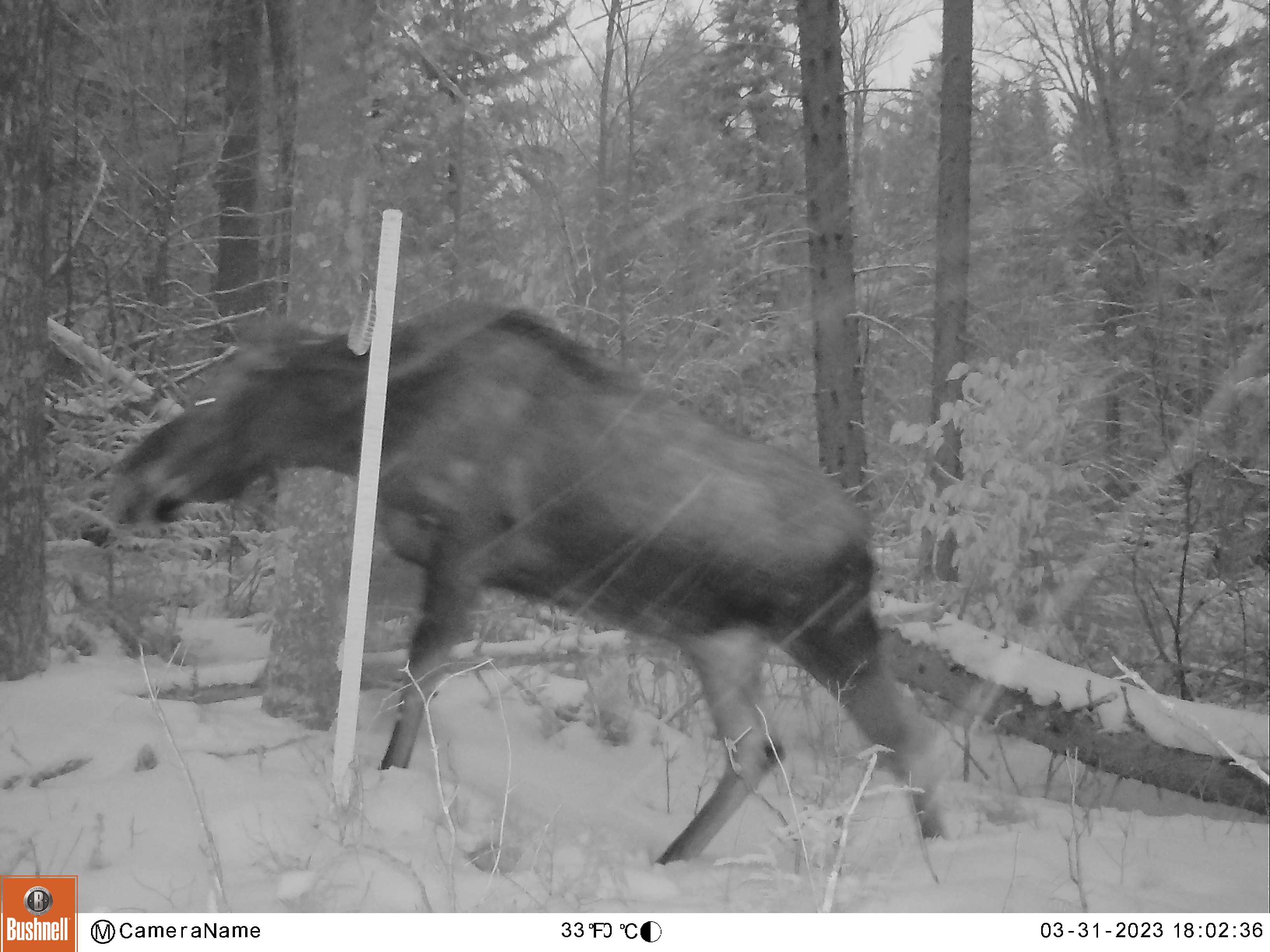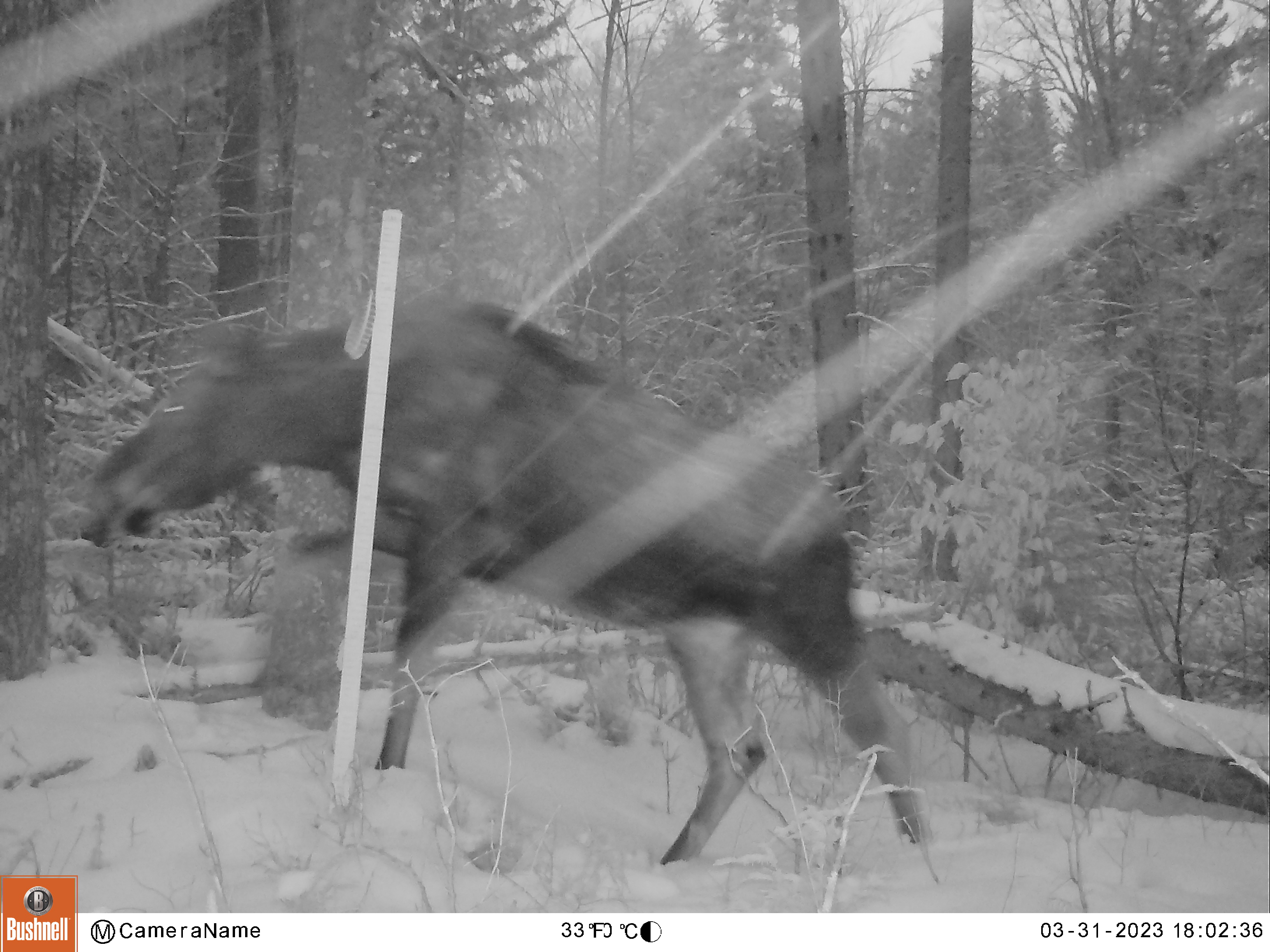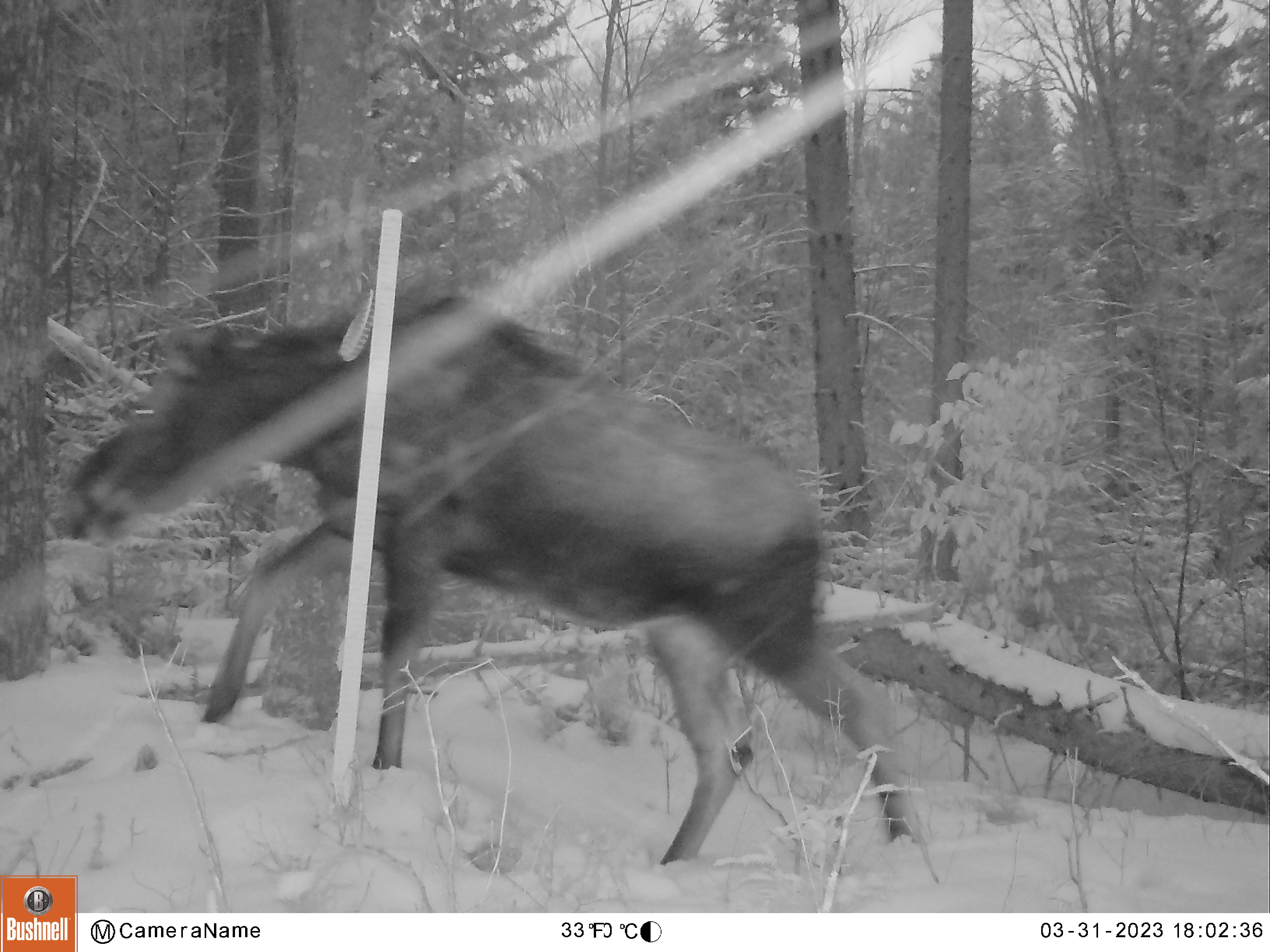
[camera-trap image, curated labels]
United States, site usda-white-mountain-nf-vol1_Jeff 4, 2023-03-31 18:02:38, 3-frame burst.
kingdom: Animalia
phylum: Chordata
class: Mammalia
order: Artiodactyla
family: Cervidae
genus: Alces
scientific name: Alces alces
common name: moose